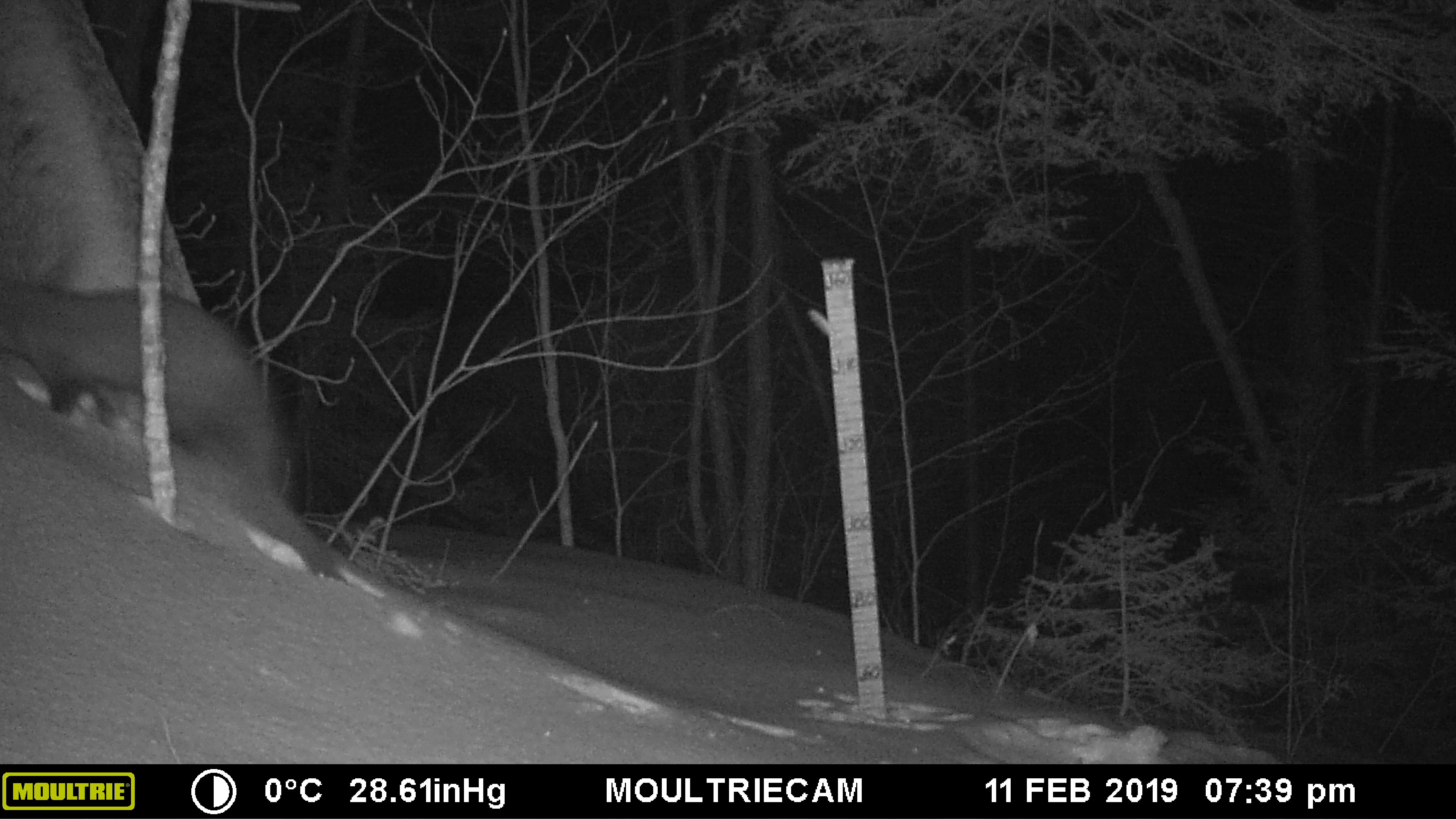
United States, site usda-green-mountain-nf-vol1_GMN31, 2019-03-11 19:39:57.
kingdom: Animalia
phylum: Chordata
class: Mammalia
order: Carnivora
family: Mustelidae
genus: Pekania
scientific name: Pekania pennanti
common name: fisher